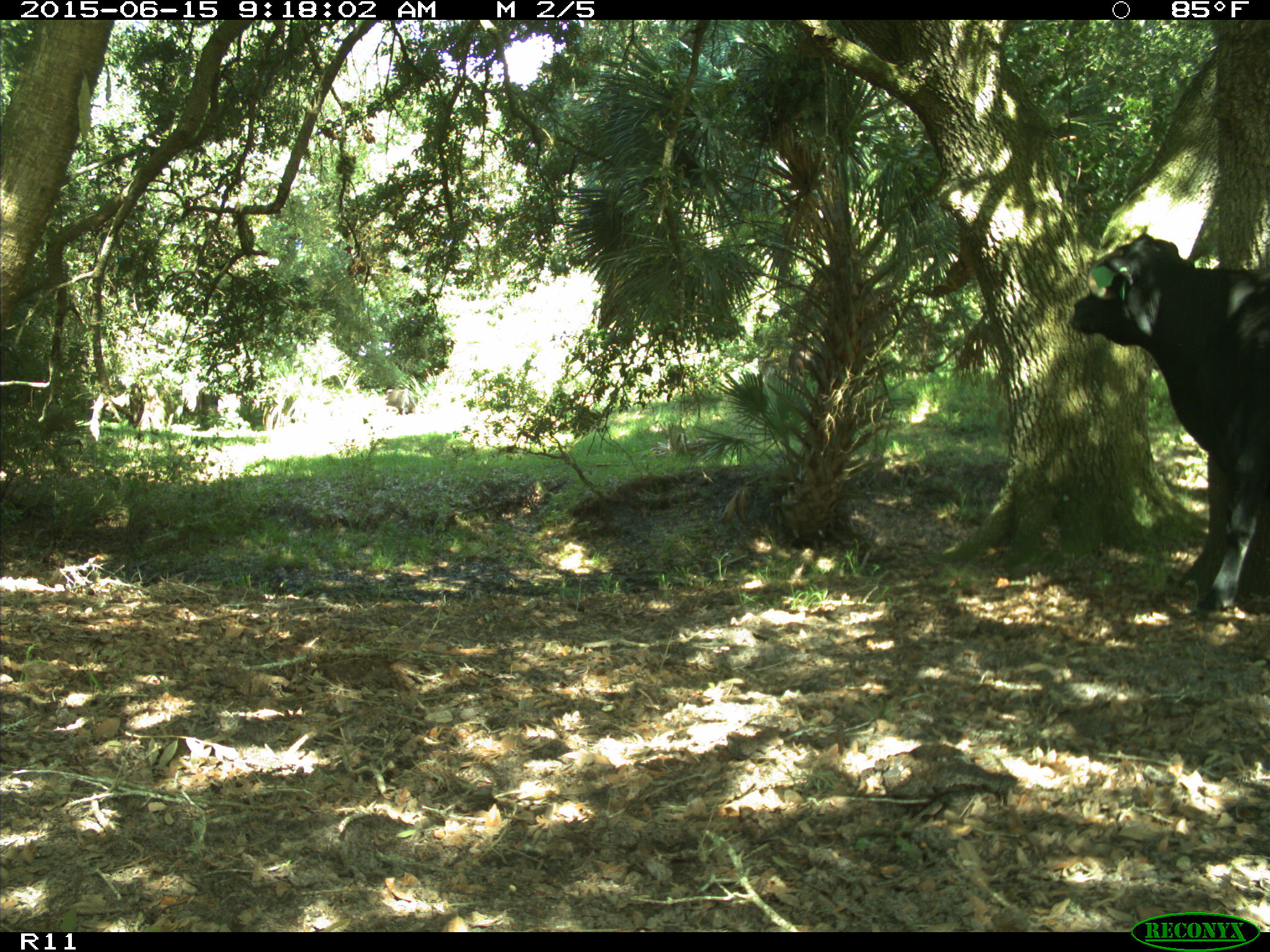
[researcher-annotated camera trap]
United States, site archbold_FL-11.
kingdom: Animalia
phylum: Chordata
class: Mammalia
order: Artiodactyla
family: Bovidae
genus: Bos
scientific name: Bos taurus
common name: domestic cow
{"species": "Bos taurus (domestic cow)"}